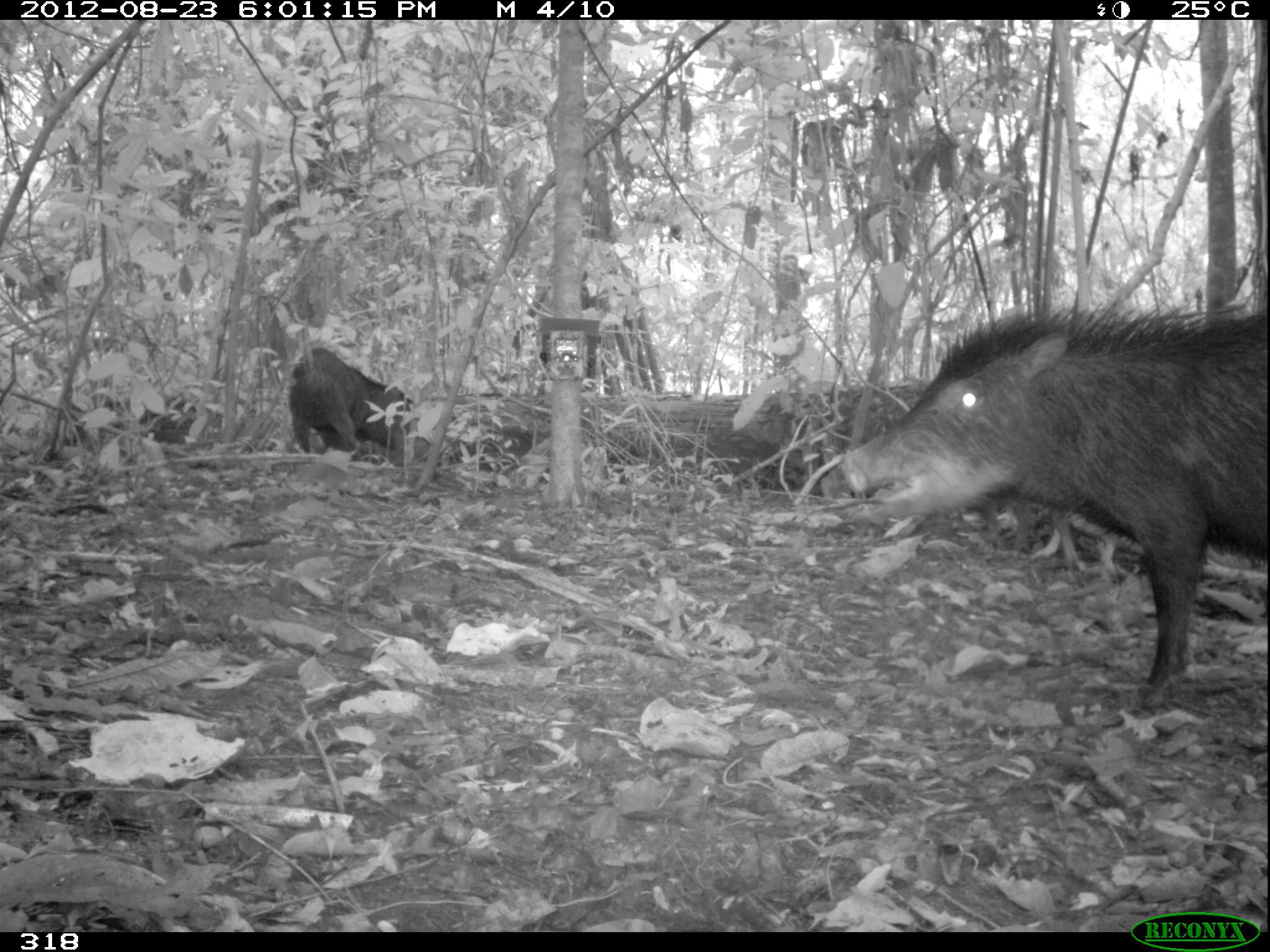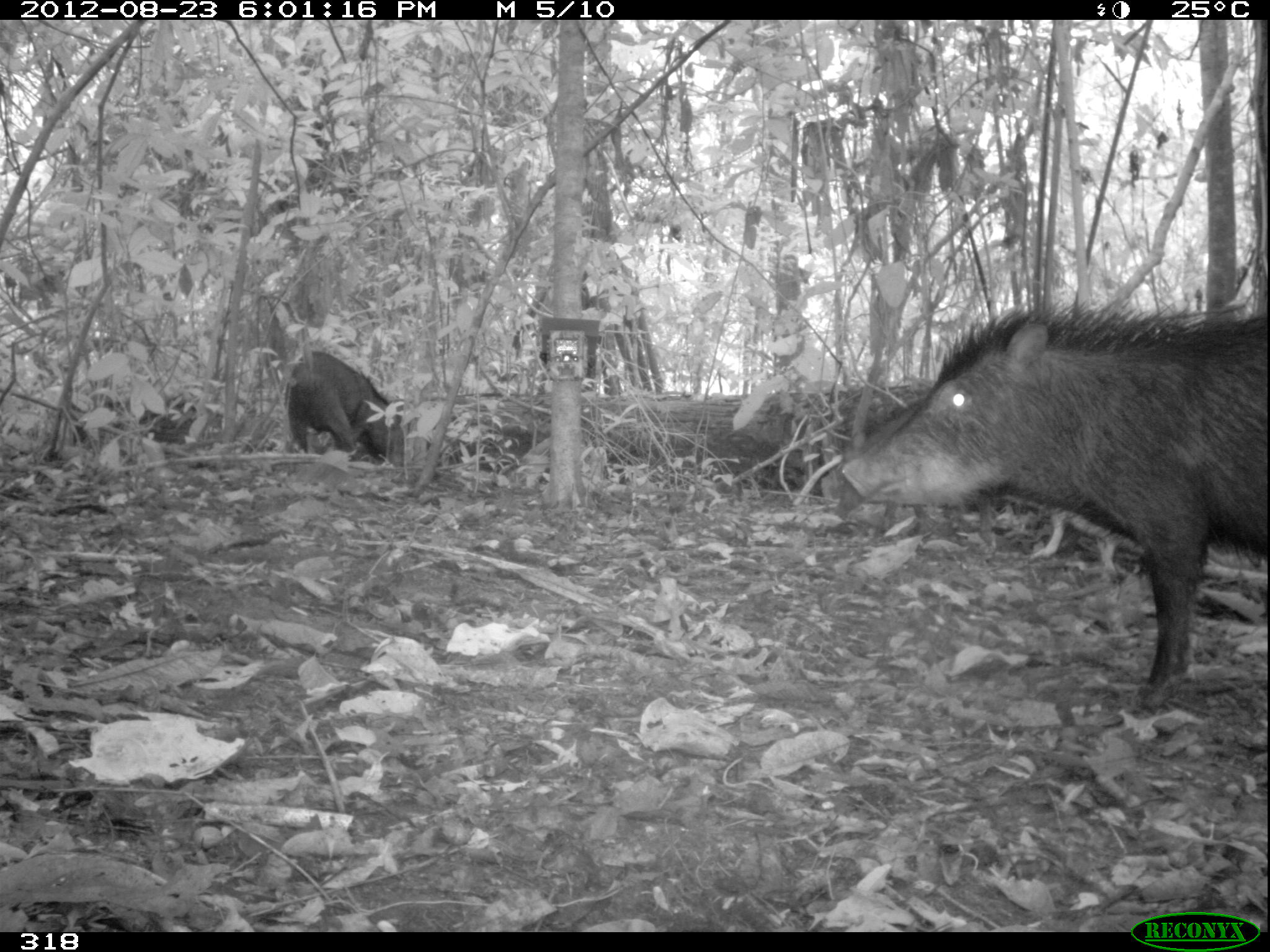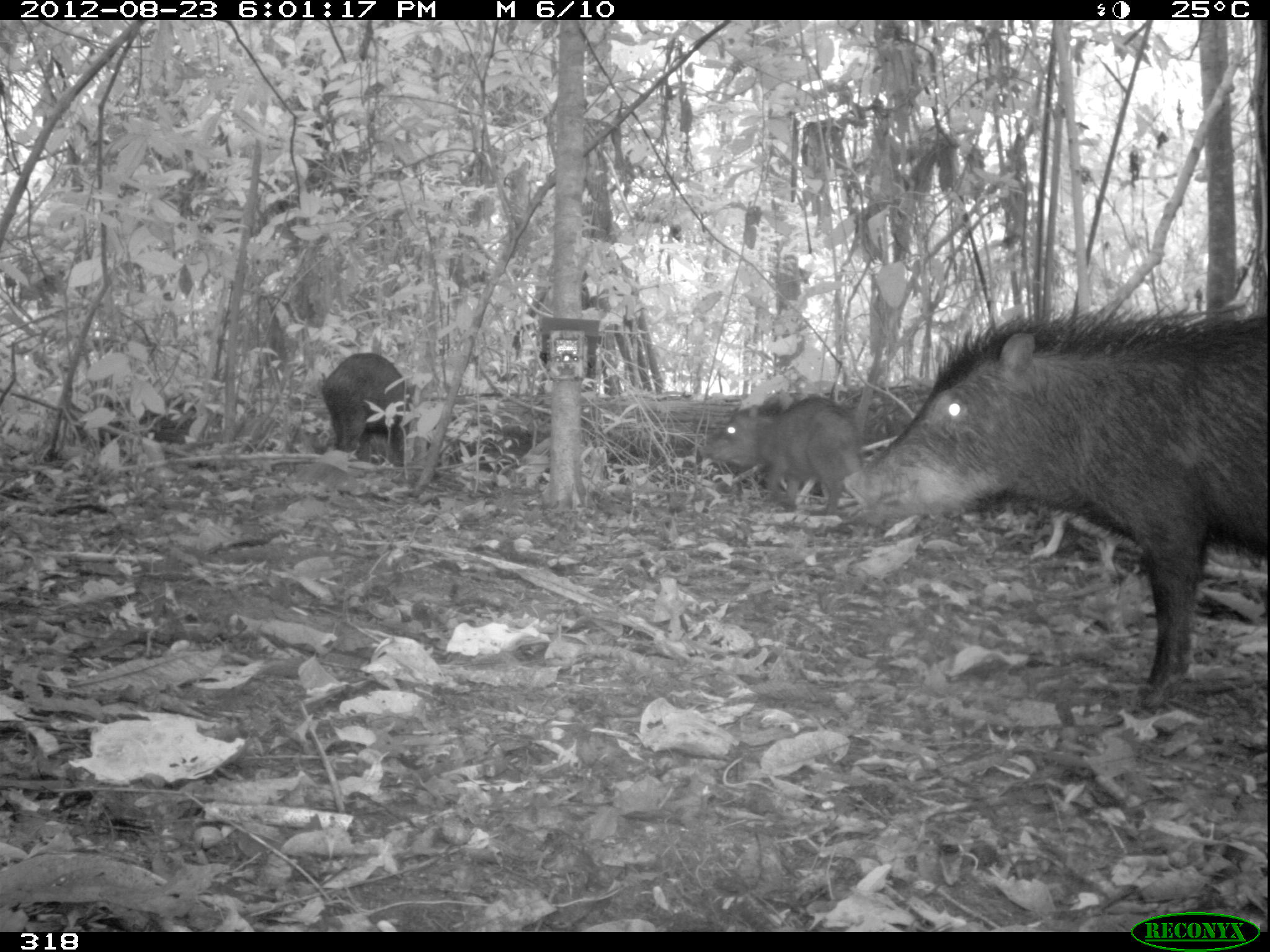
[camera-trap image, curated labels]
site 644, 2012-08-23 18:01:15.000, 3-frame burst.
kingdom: Animalia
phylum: Chordata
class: Mammalia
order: Artiodactyla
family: Tayassuidae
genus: Tayassu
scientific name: Tayassu pecari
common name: white-lipped peccary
Tayassu pecari (white-lipped peccary).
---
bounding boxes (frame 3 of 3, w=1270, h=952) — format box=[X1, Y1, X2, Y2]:
tayassu pecari: box=[834, 303, 1270, 713]; box=[701, 395, 861, 514]; box=[319, 351, 416, 468]